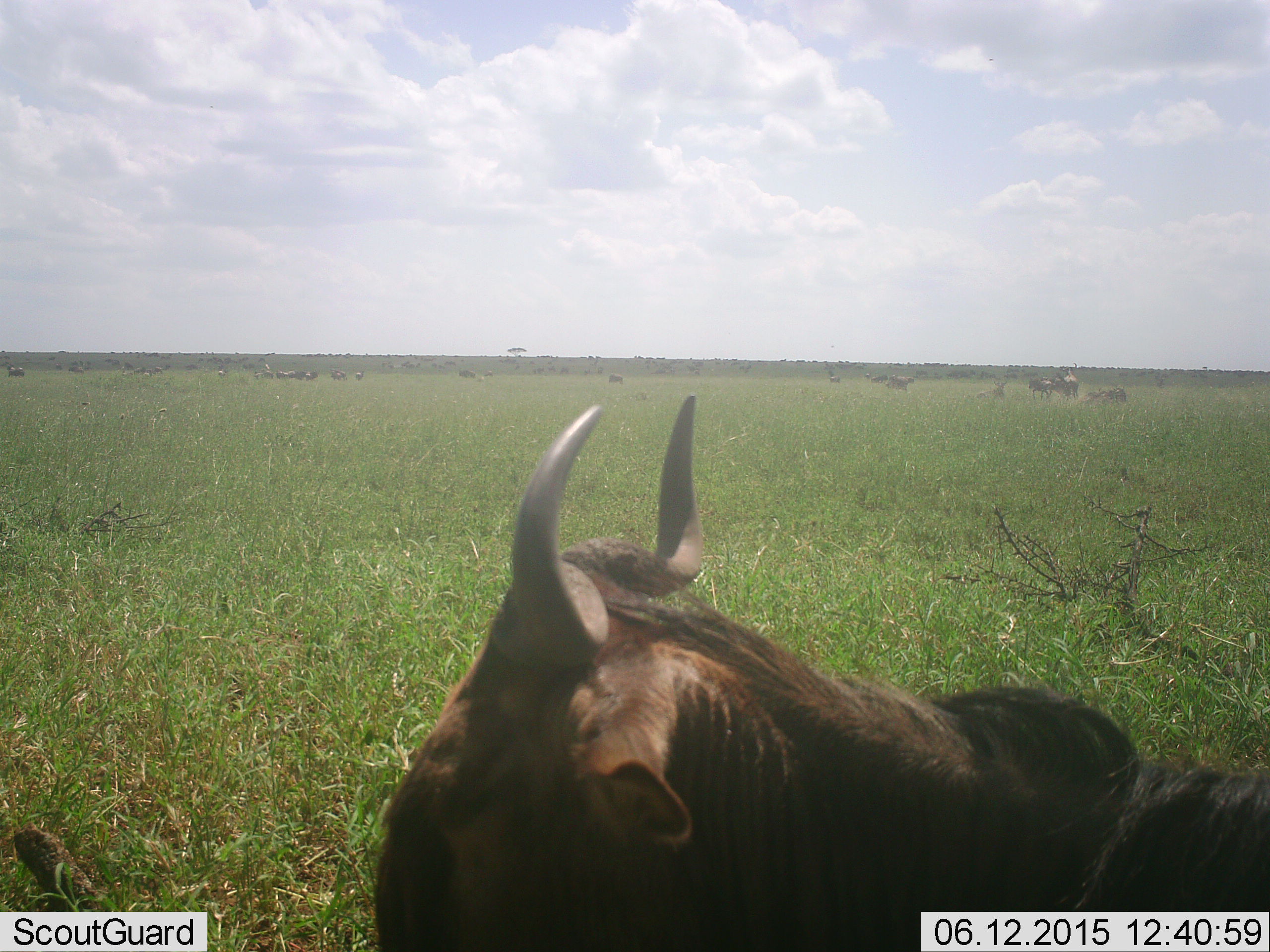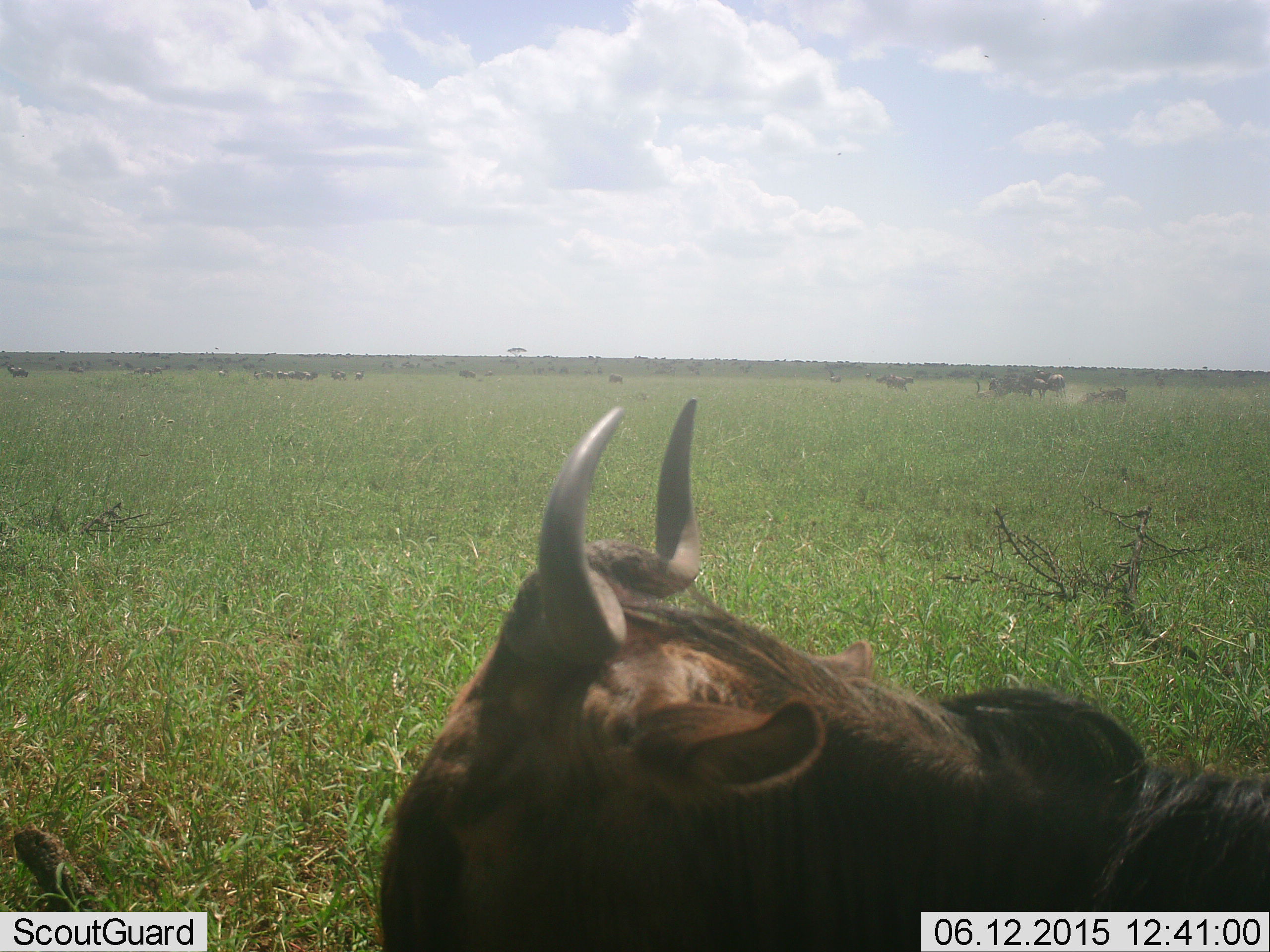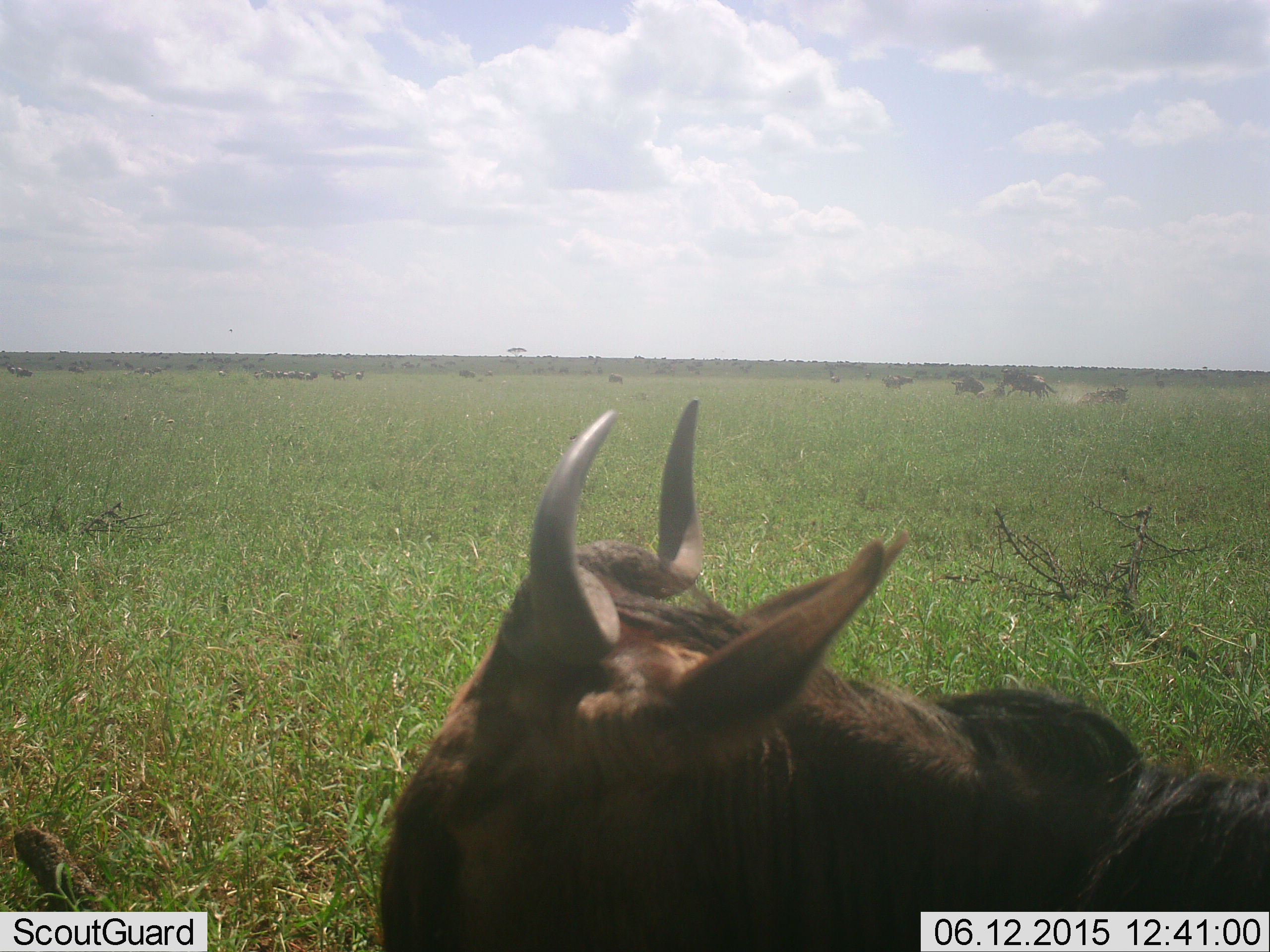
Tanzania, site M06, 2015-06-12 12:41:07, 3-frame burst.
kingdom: Animalia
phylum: Chordata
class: Mammalia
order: Artiodactyla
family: Bovidae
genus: Connochaetes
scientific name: Connochaetes taurinus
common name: blue wildebeest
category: wildebeest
Wildebeest (blue wildebeest) (Connochaetes taurinus), count 11-50. Behavior (volunteer vote fractions): standing 80%, resting 100%, moving 70%, interacting 40%. Young present (vote fraction): 0%. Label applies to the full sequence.